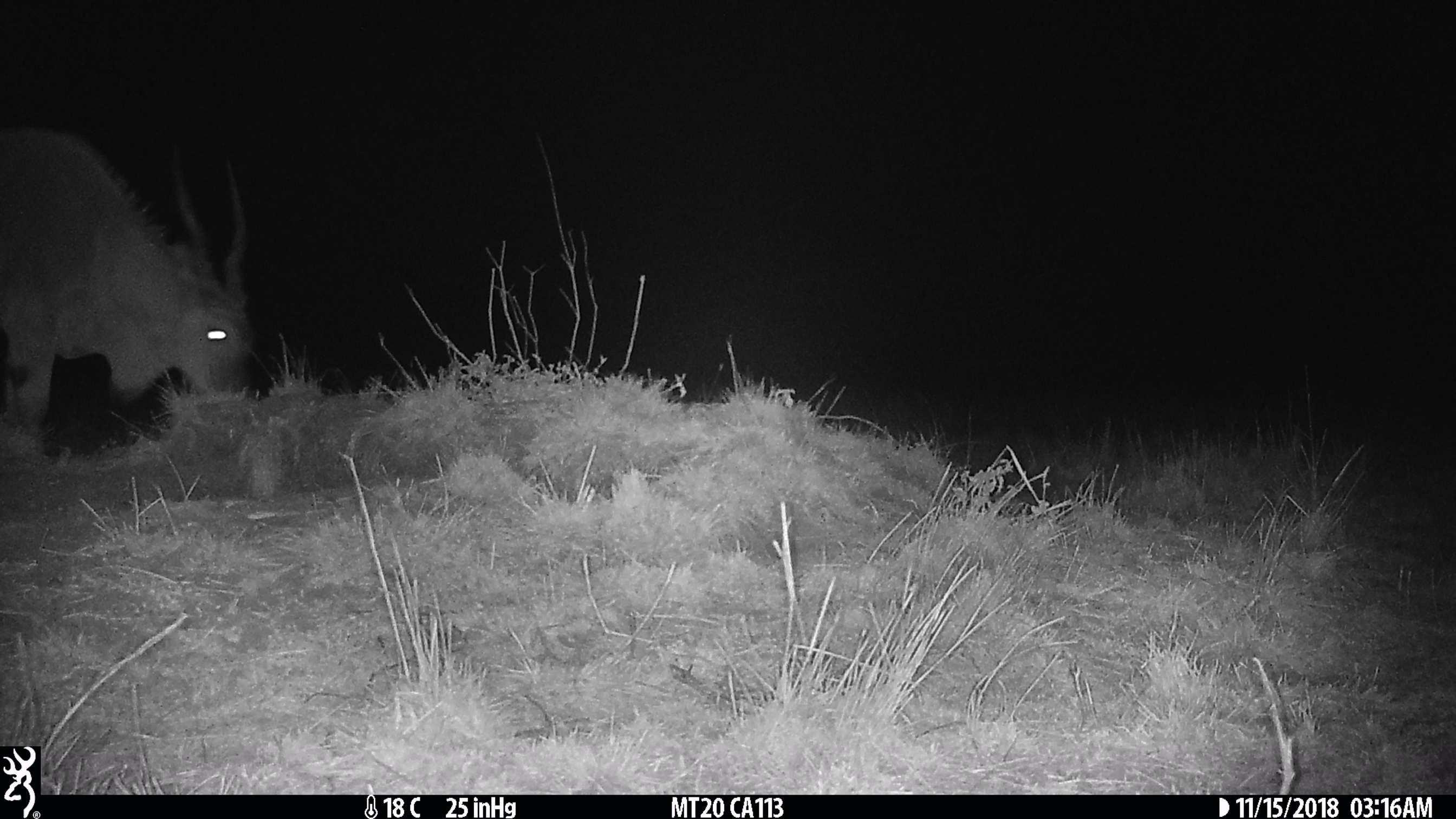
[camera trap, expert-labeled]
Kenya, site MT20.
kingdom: Animalia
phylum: Chordata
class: Mammalia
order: Artiodactyla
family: Bovidae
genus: Tragelaphus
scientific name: Tragelaphus oryx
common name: eland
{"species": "eland (Tragelaphus oryx)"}